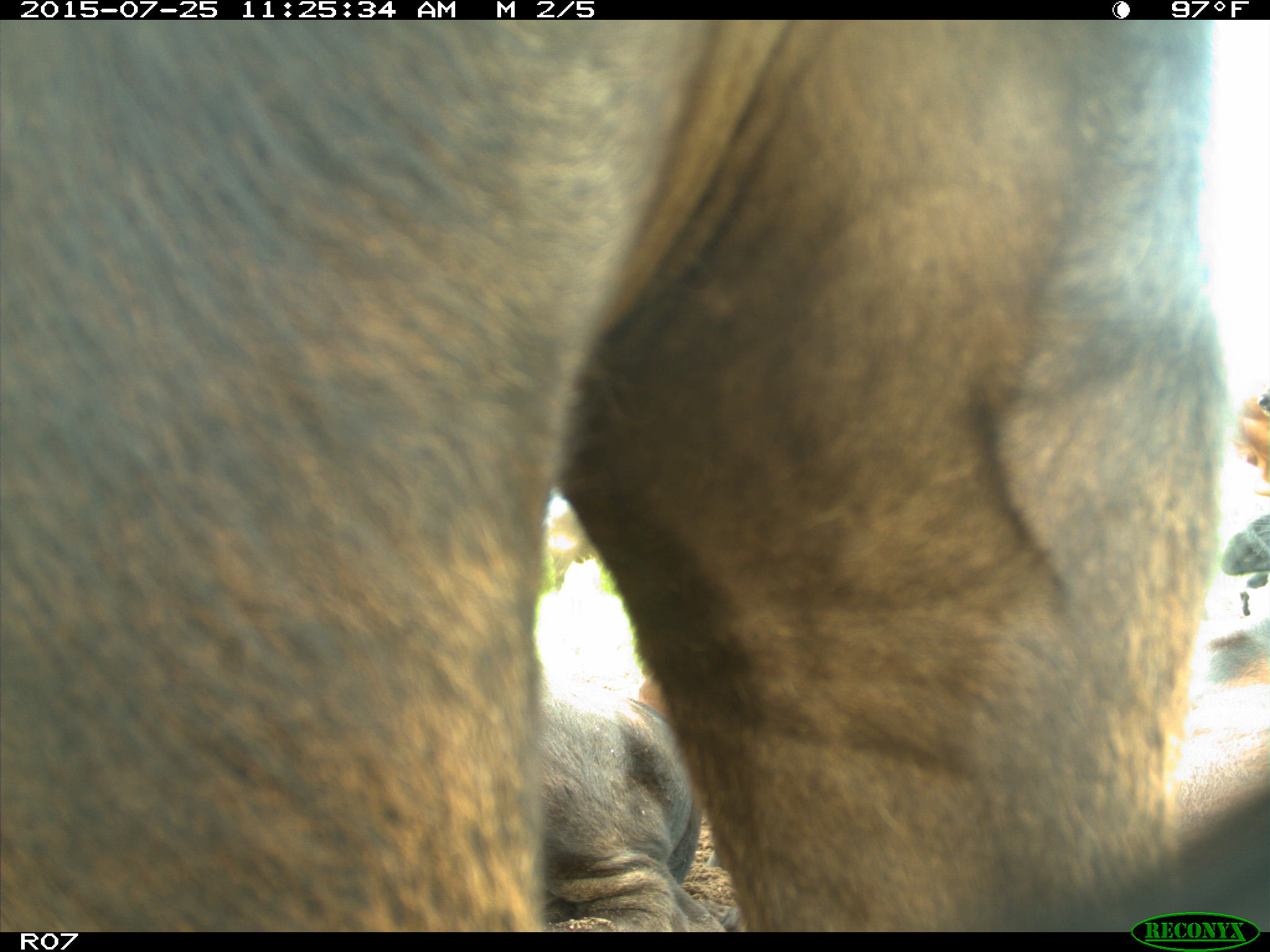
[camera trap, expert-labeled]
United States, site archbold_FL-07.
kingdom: Animalia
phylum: Chordata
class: Mammalia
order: Artiodactyla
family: Bovidae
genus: Bos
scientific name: Bos taurus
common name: domestic cow